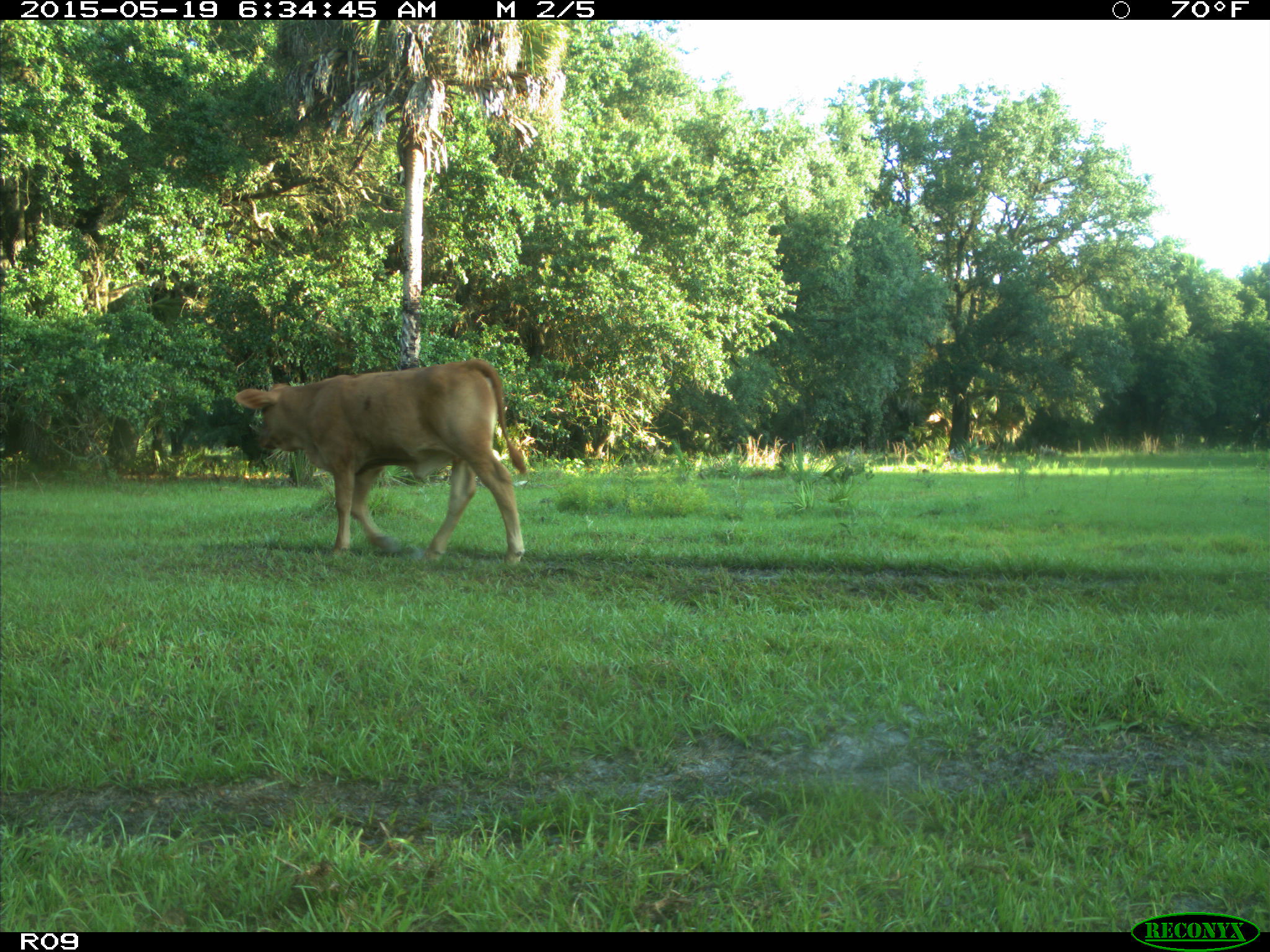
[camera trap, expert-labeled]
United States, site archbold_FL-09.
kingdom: Animalia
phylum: Chordata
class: Mammalia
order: Artiodactyla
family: Bovidae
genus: Bos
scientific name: Bos taurus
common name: domestic cow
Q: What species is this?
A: Bos taurus (domestic cow).